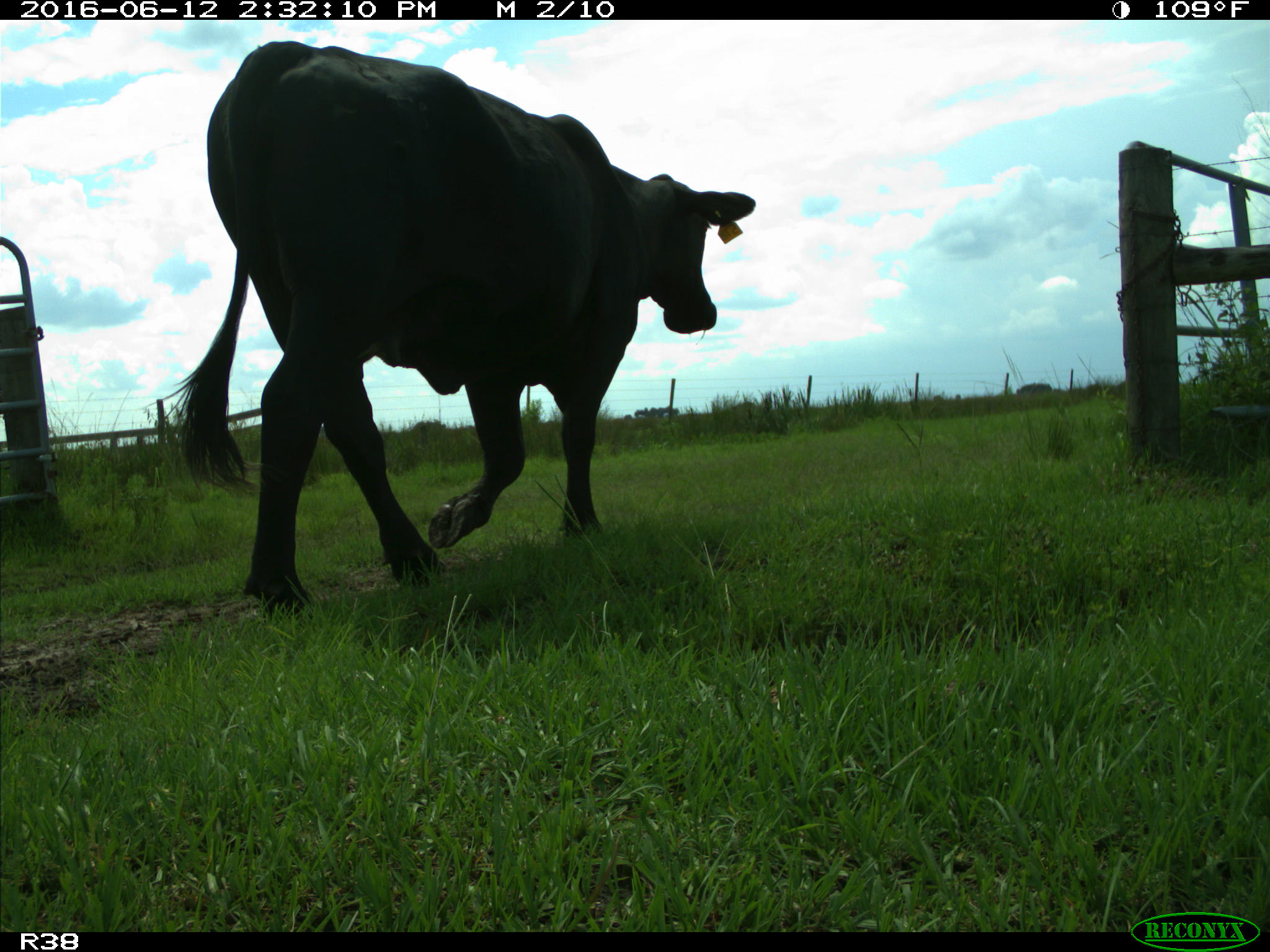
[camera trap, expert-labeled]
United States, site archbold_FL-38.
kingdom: Animalia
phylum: Chordata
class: Mammalia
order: Artiodactyla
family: Bovidae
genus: Bos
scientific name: Bos taurus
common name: domestic cow